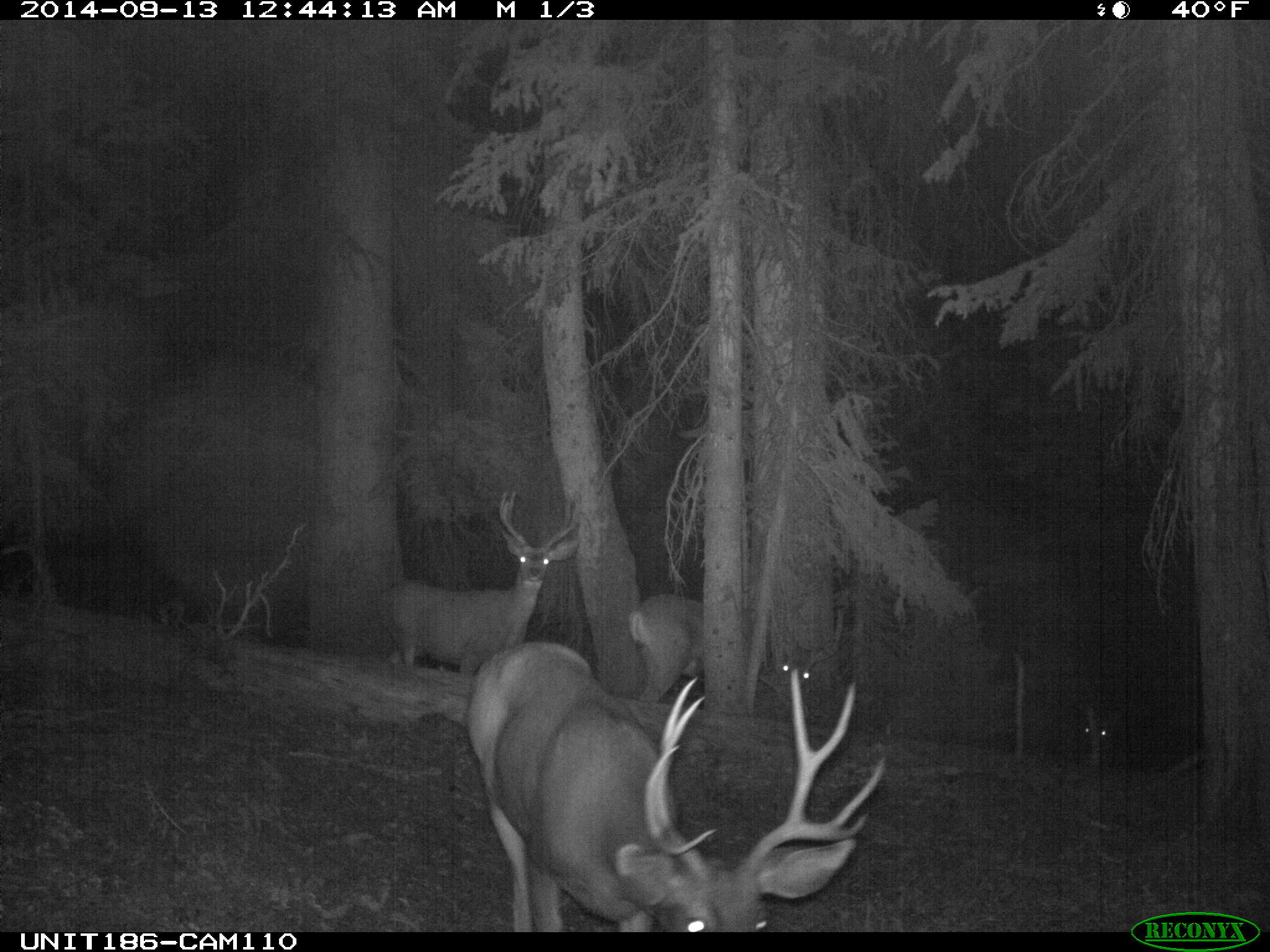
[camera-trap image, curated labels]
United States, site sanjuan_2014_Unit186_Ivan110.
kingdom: Animalia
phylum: Chordata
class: Mammalia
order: Artiodactyla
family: Cervidae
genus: Odocoileus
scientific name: Odocoileus hemionus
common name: mule deer